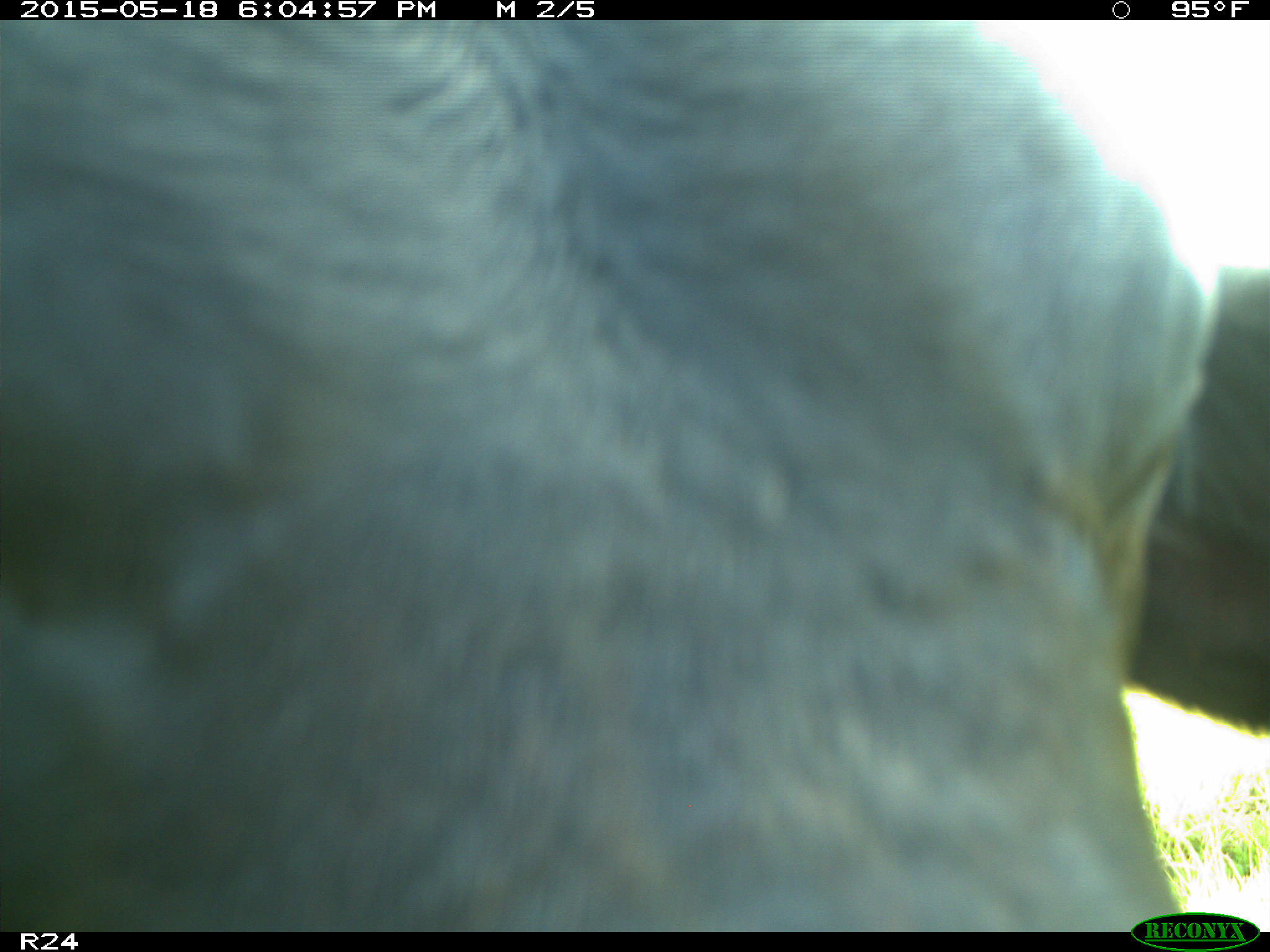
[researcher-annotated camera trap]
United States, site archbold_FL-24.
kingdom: Animalia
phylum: Chordata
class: Mammalia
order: Artiodactyla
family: Bovidae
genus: Bos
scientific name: Bos taurus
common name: domestic cow